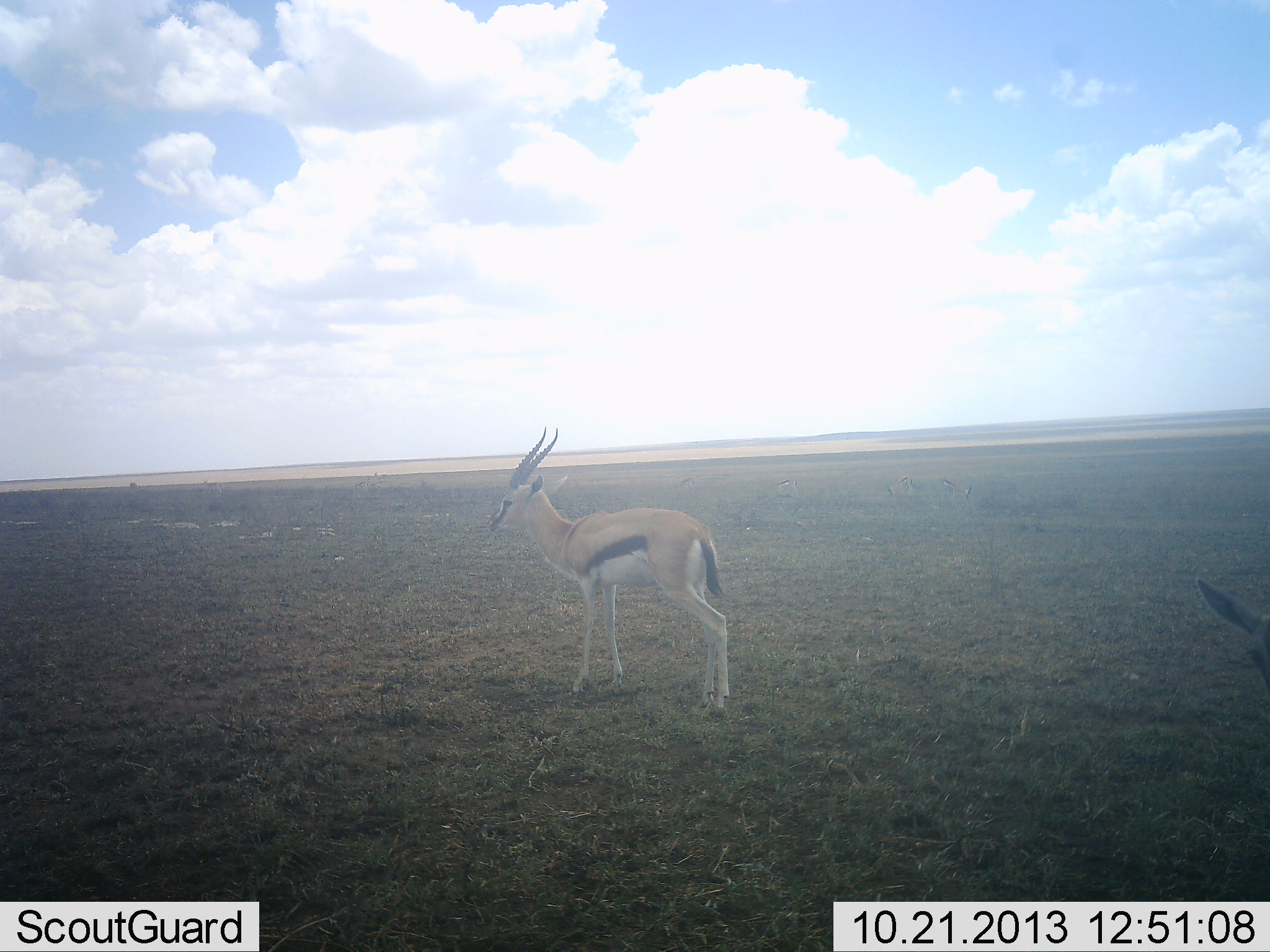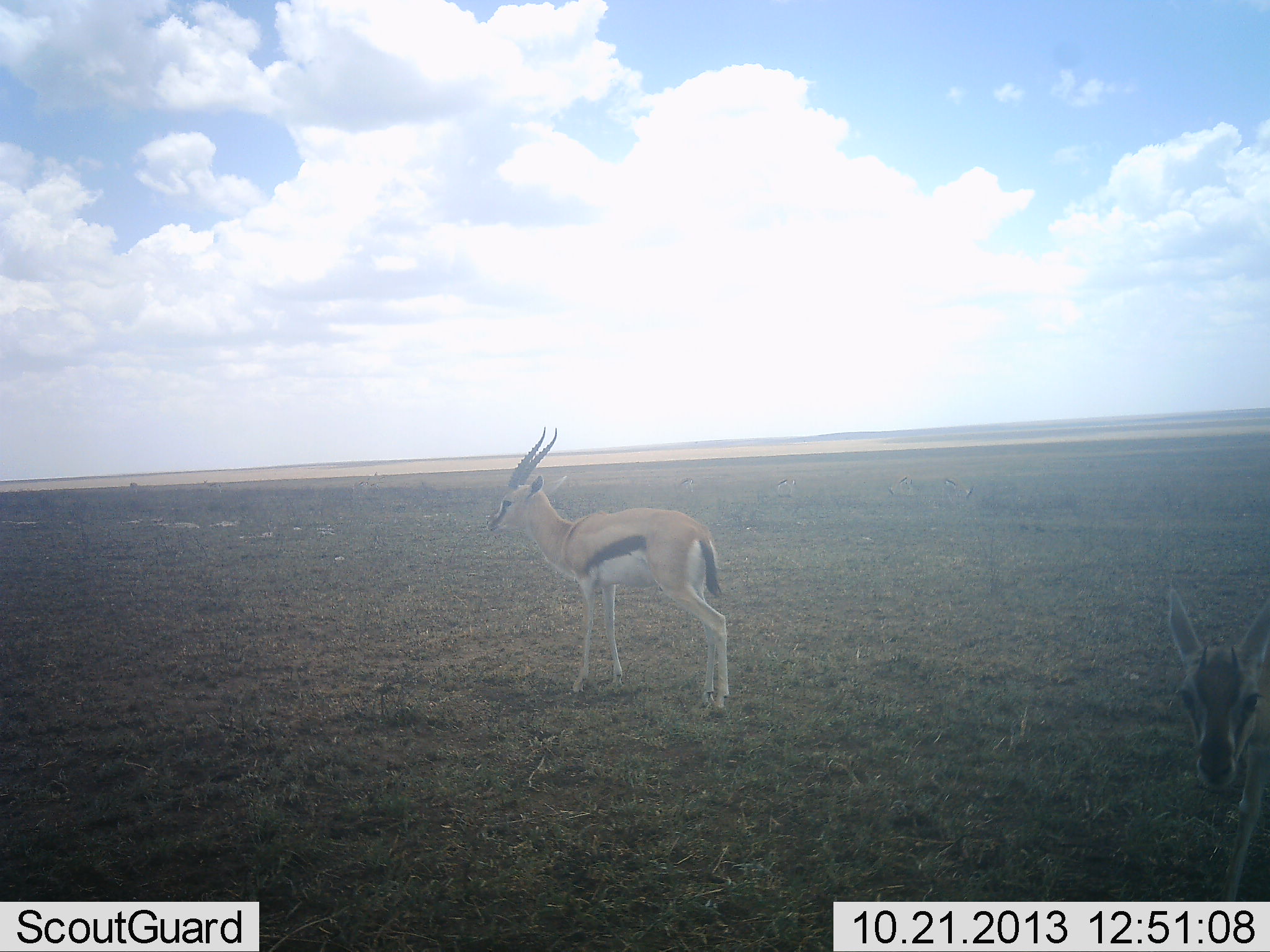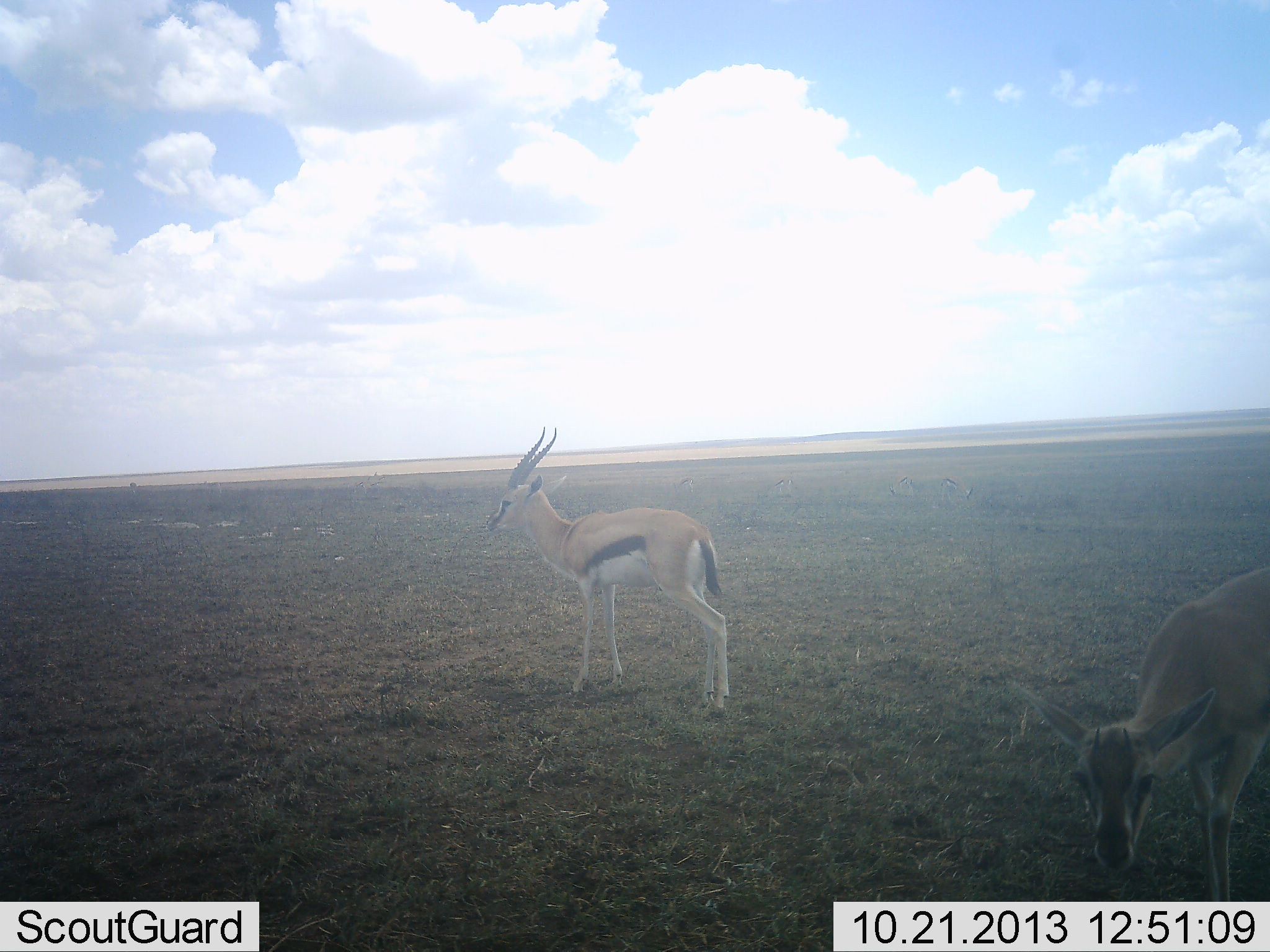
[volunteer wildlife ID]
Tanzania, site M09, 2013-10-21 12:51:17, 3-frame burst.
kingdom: Animalia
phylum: Chordata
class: Mammalia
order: Artiodactyla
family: Bovidae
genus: Eudorcas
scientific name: Eudorcas thomsonii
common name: thomson's gazelle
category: gazellethomsons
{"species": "gazellethomsons (thomson's gazelle) (Eudorcas thomsonii)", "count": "2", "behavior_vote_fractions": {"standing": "90%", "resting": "0%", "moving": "70%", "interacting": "0%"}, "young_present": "10%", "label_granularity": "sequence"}